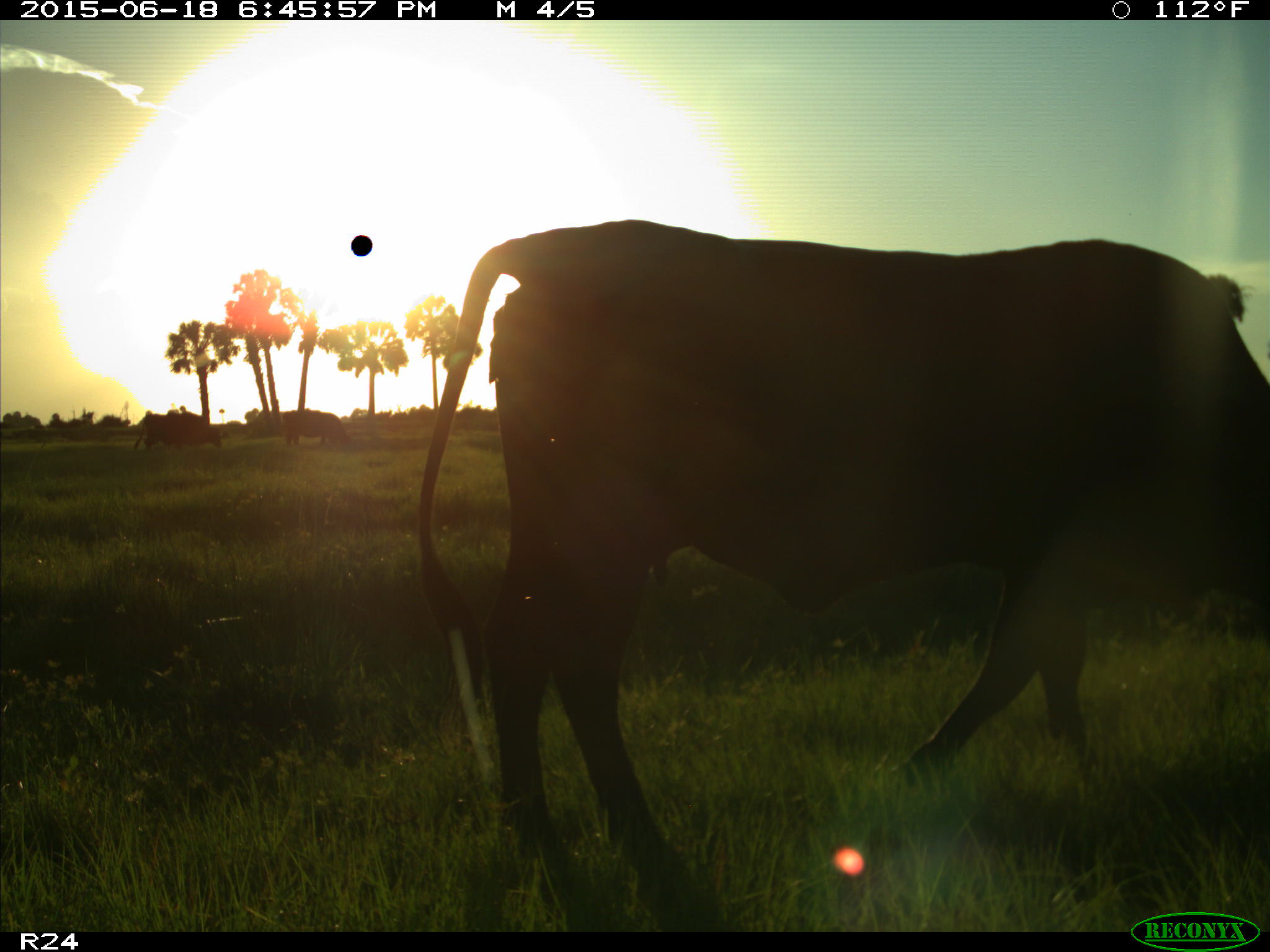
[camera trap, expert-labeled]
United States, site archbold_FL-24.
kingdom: Animalia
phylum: Chordata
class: Mammalia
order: Artiodactyla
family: Bovidae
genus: Bos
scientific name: Bos taurus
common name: domestic cow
Bos taurus (domestic cow).